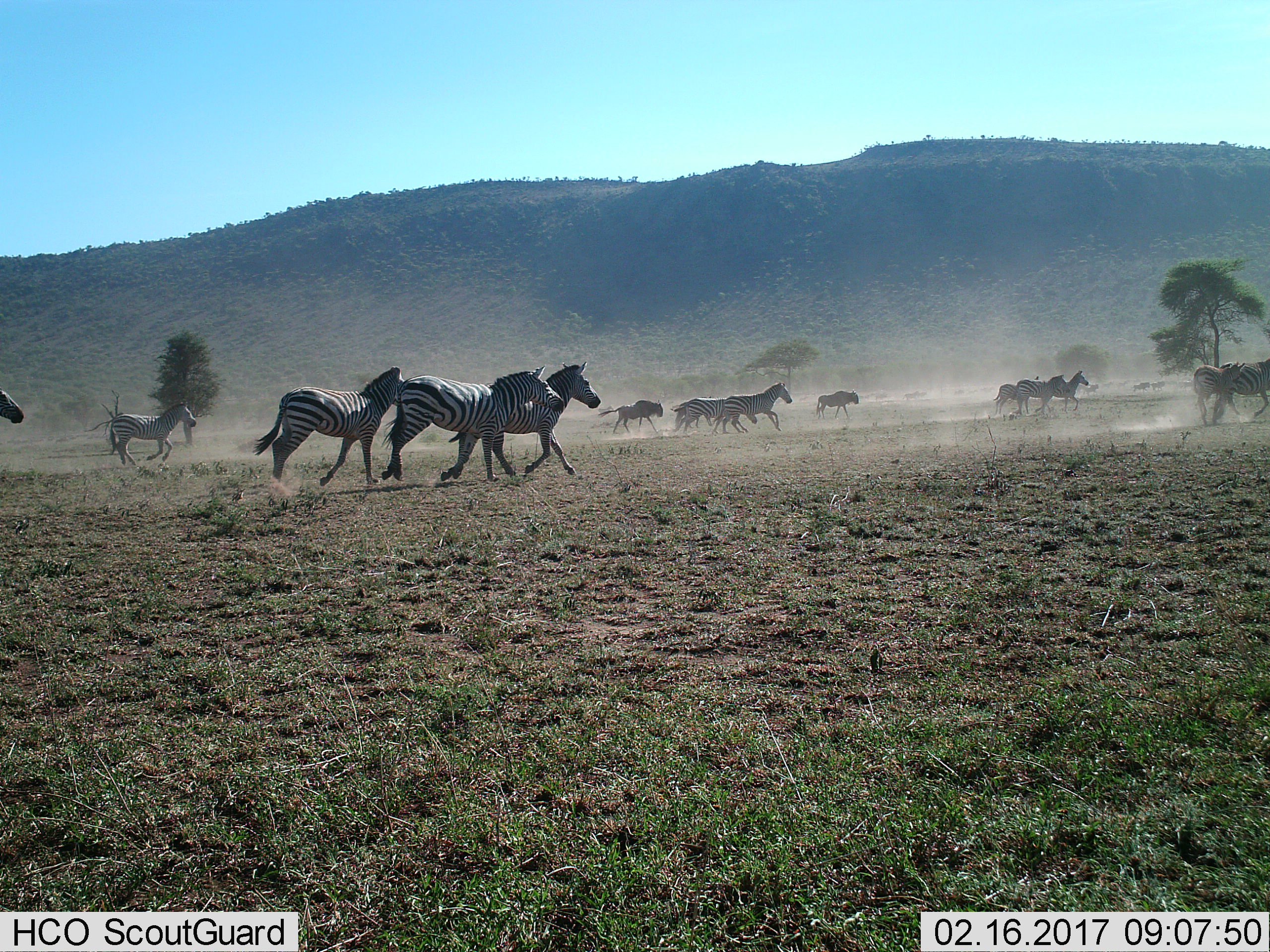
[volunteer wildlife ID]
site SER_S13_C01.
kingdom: Animalia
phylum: Chordata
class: Mammalia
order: Perissodactyla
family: Equidae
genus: Equus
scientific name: Equus quagga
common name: plains zebra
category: zebraplains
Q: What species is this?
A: Zebraplains (plains zebra) (Equus quagga).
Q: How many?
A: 11-50.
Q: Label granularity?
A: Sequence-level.